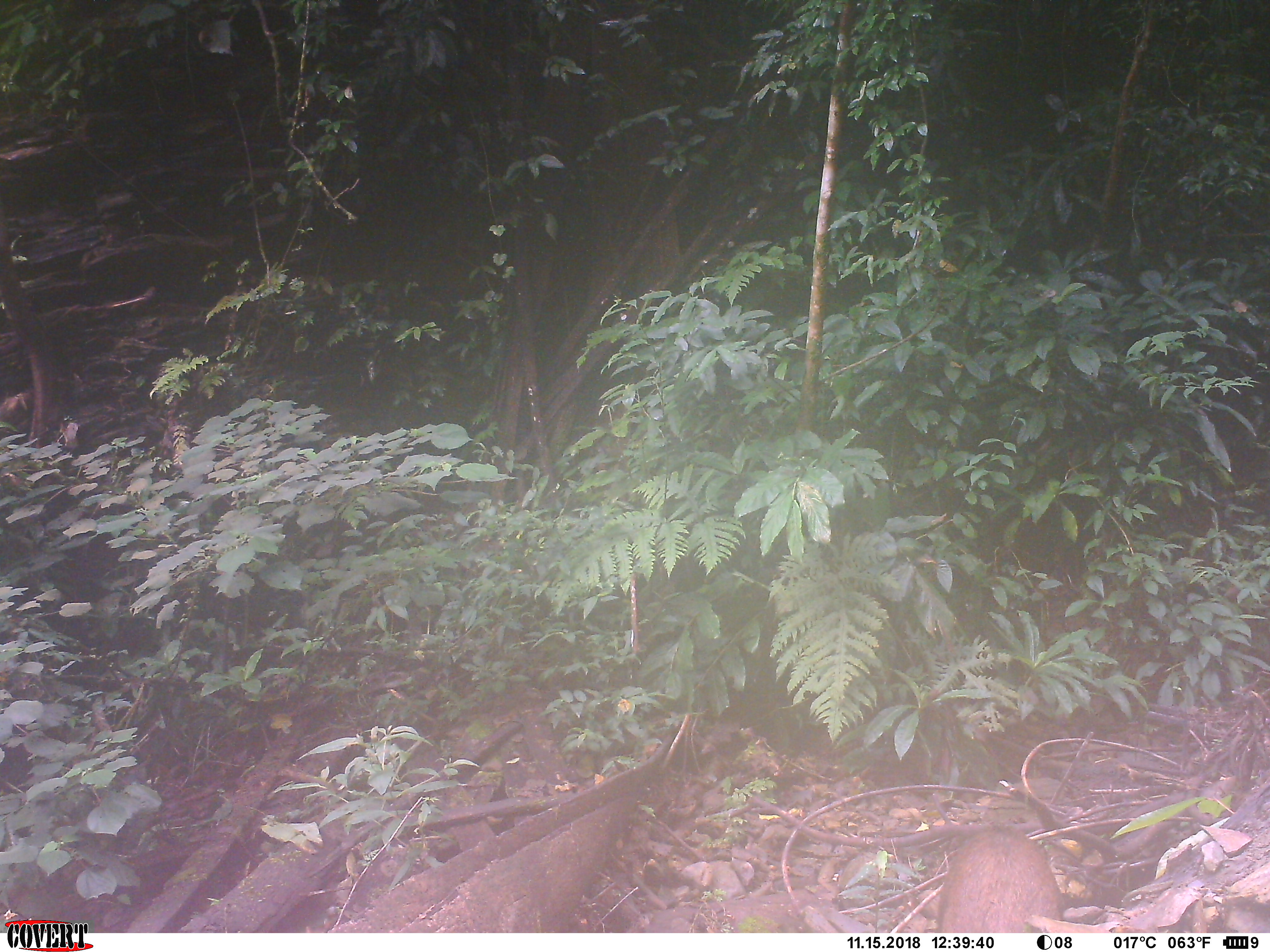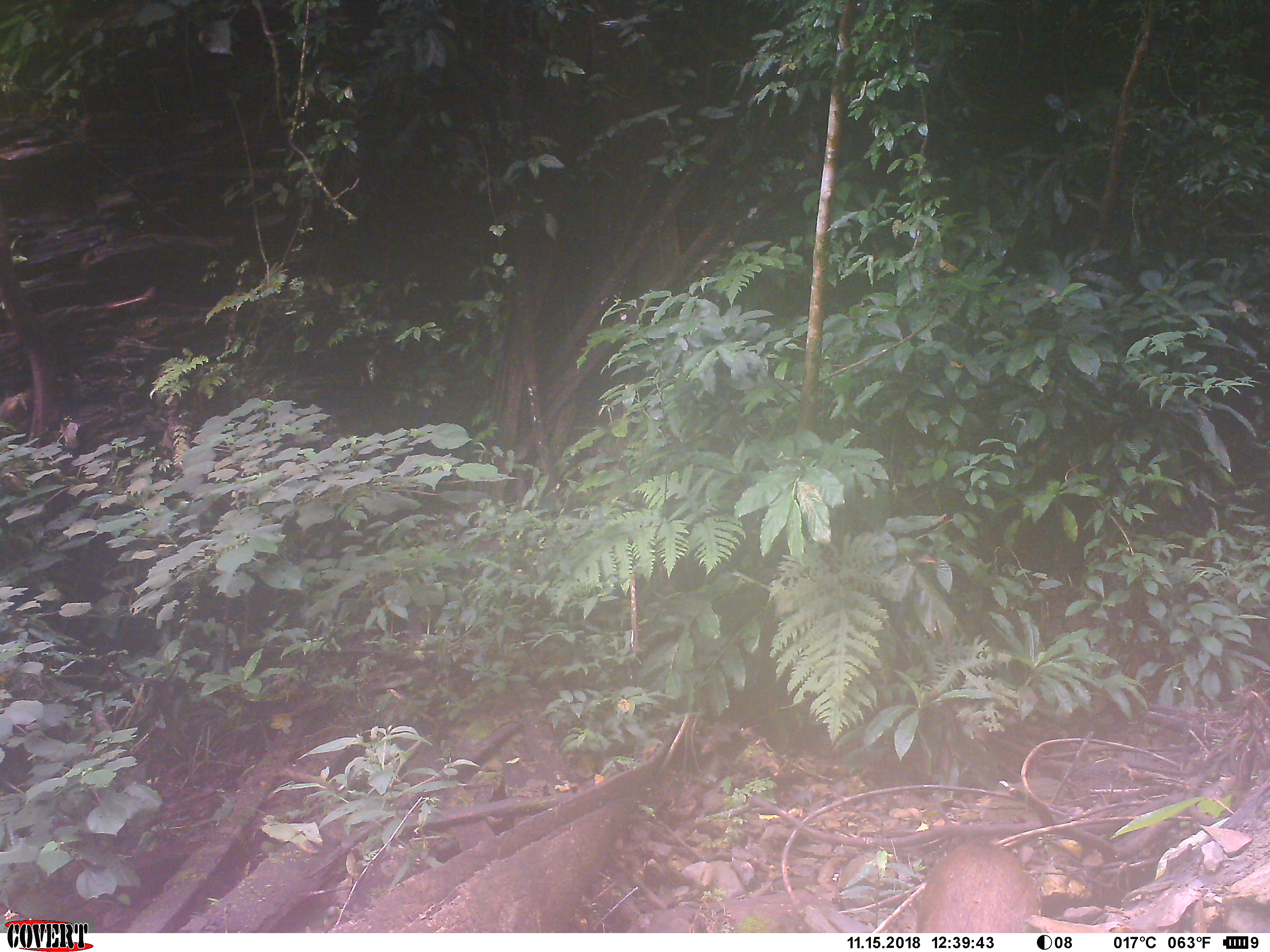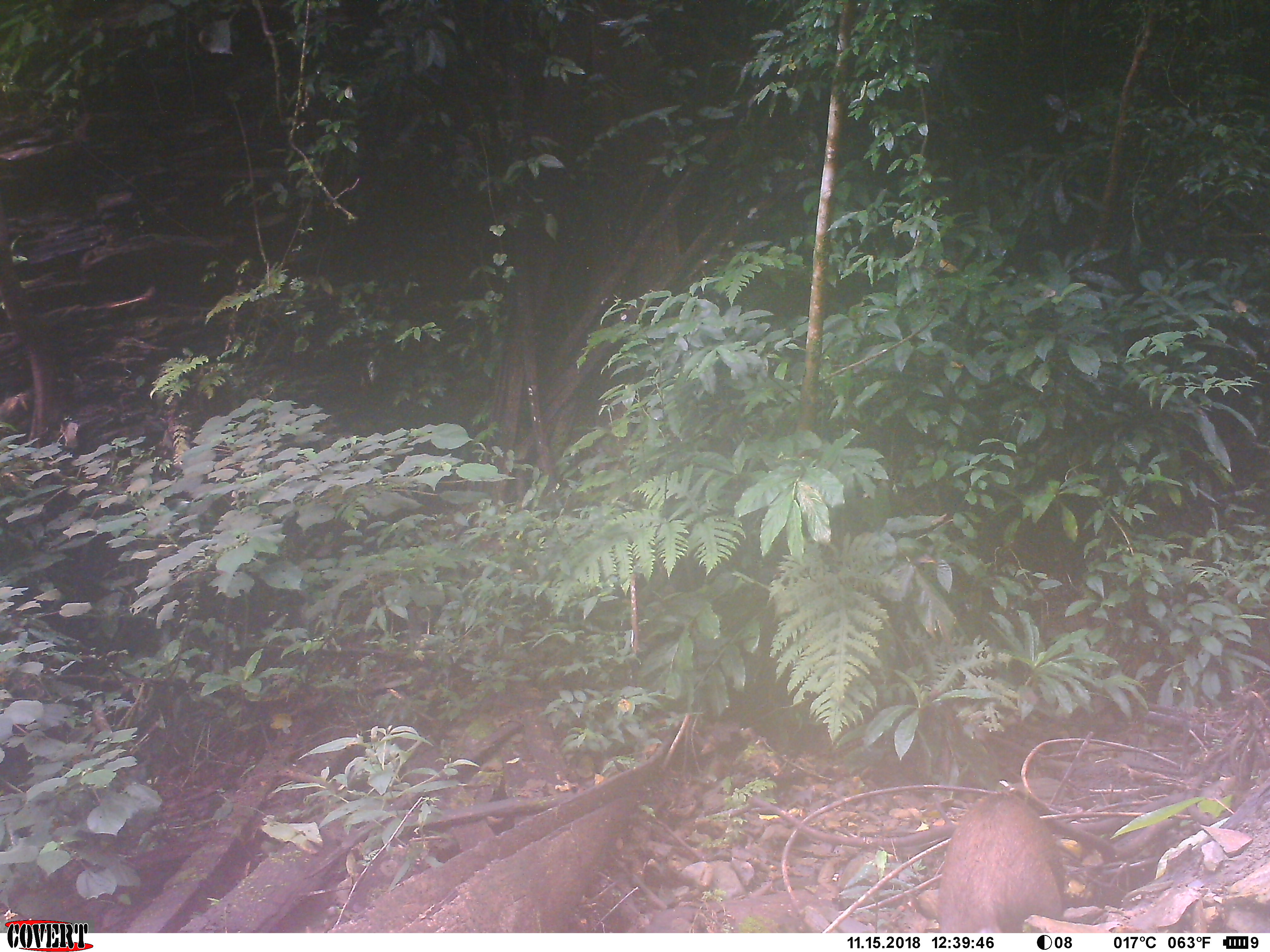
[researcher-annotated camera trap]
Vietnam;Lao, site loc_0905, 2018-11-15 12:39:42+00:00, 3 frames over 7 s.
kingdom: Animalia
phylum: Chordata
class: Mammalia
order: Artiodactyla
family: Suidae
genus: Sus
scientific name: Sus scrofa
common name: eurasian wild pig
Eurasian wild pig (Sus scrofa). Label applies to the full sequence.